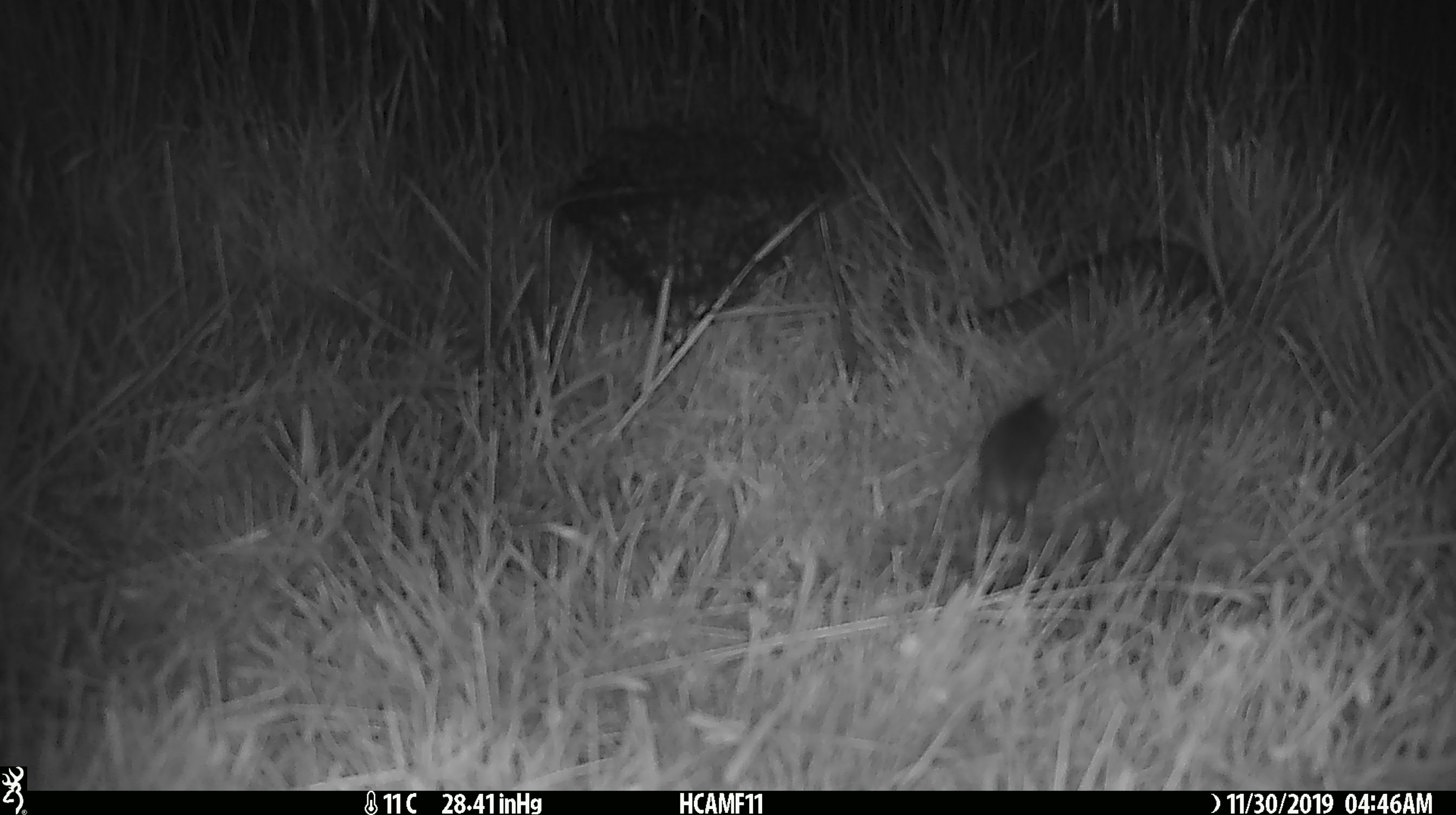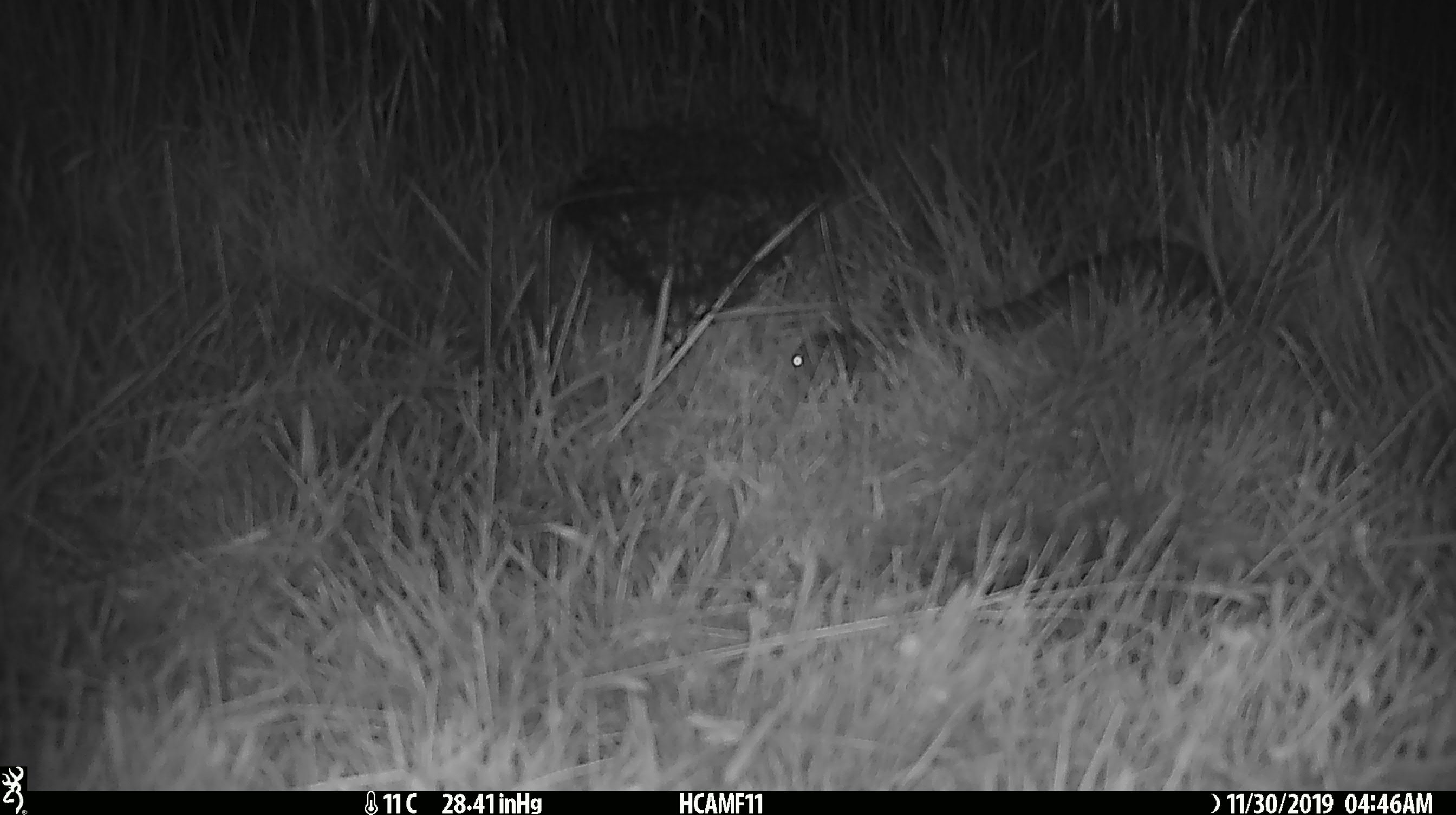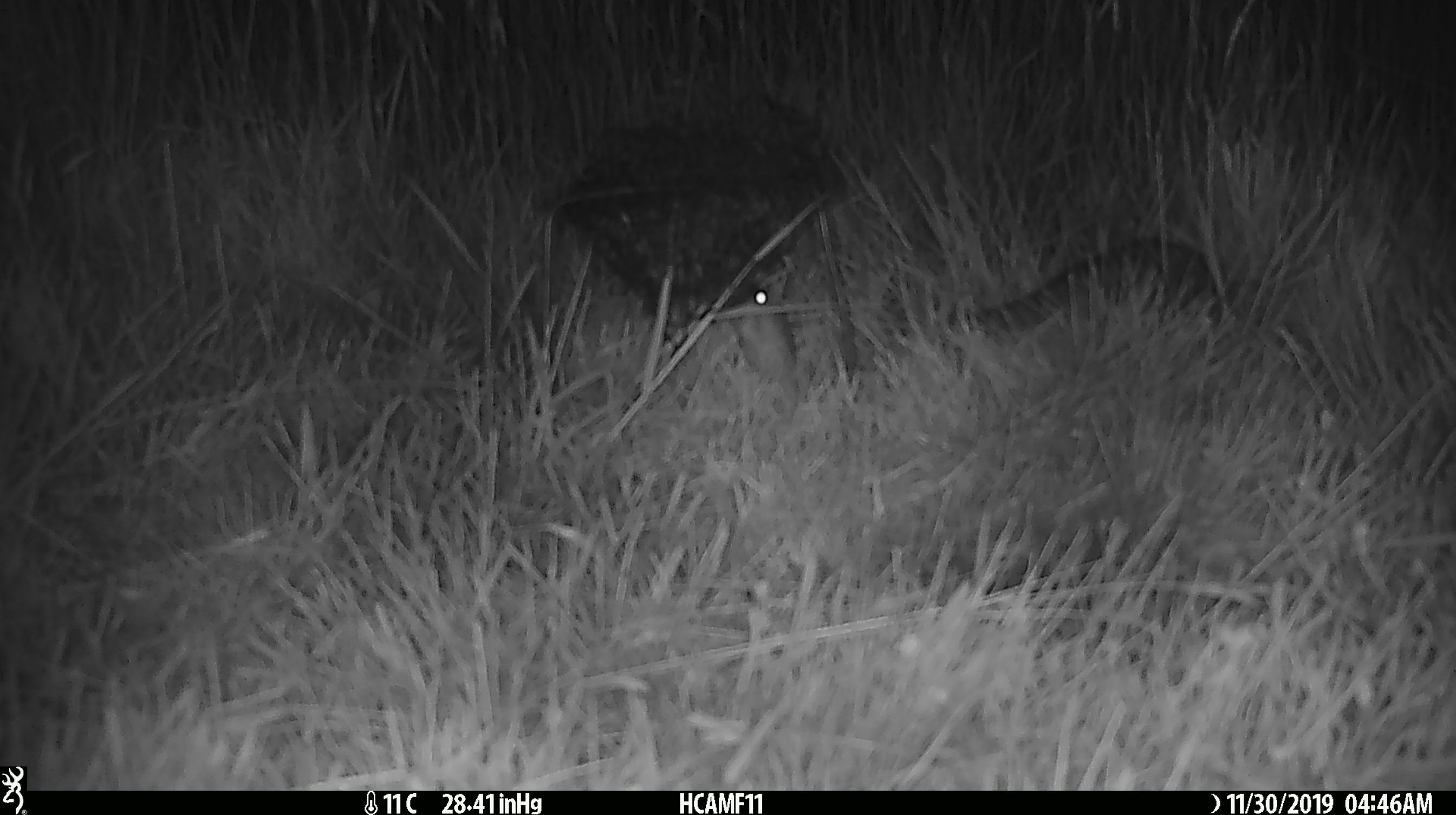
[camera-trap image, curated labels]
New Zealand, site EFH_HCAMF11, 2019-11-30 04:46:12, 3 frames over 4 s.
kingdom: Animalia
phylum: Chordata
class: Mammalia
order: Rodentia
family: Muridae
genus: Mus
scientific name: Mus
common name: mouse